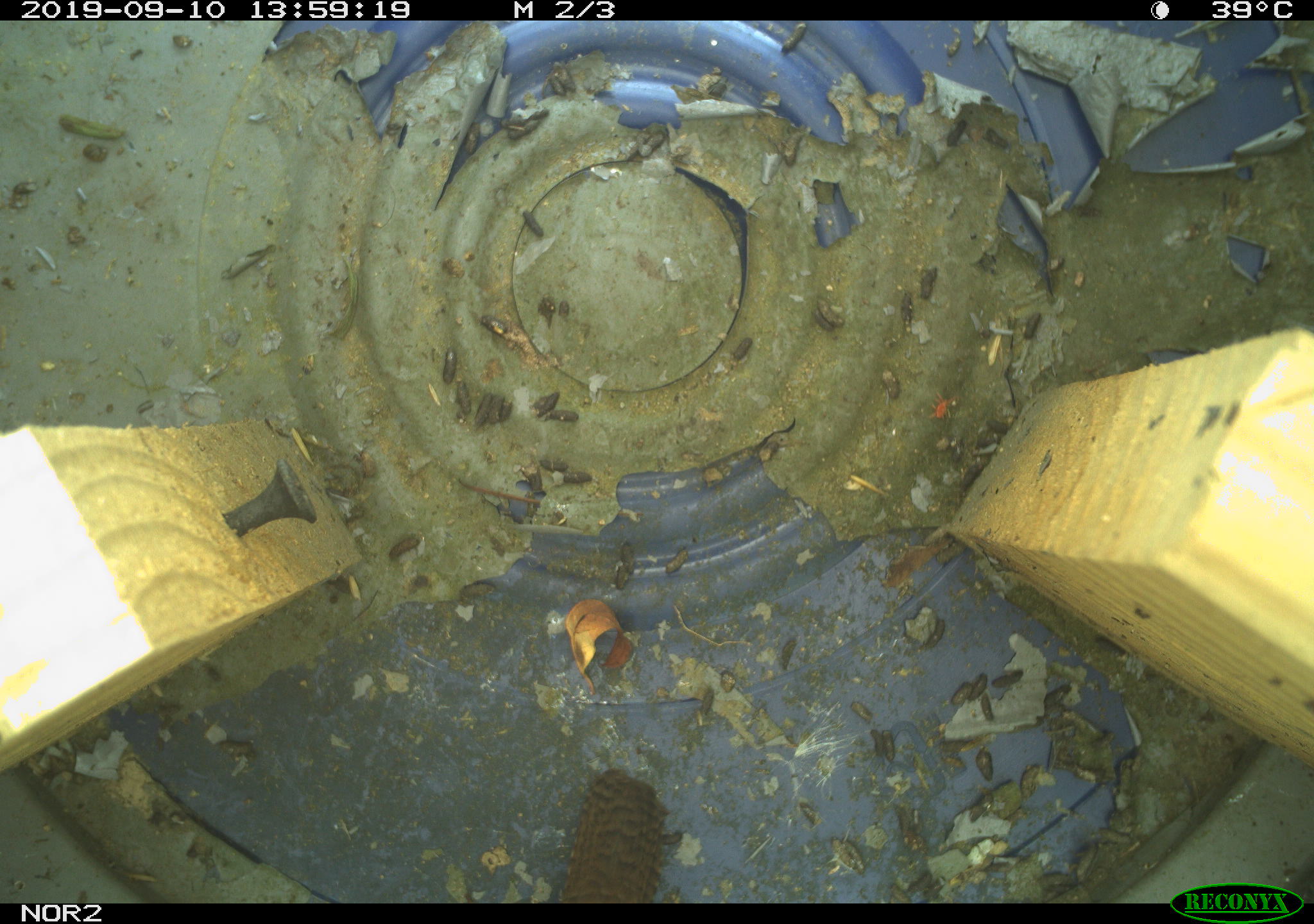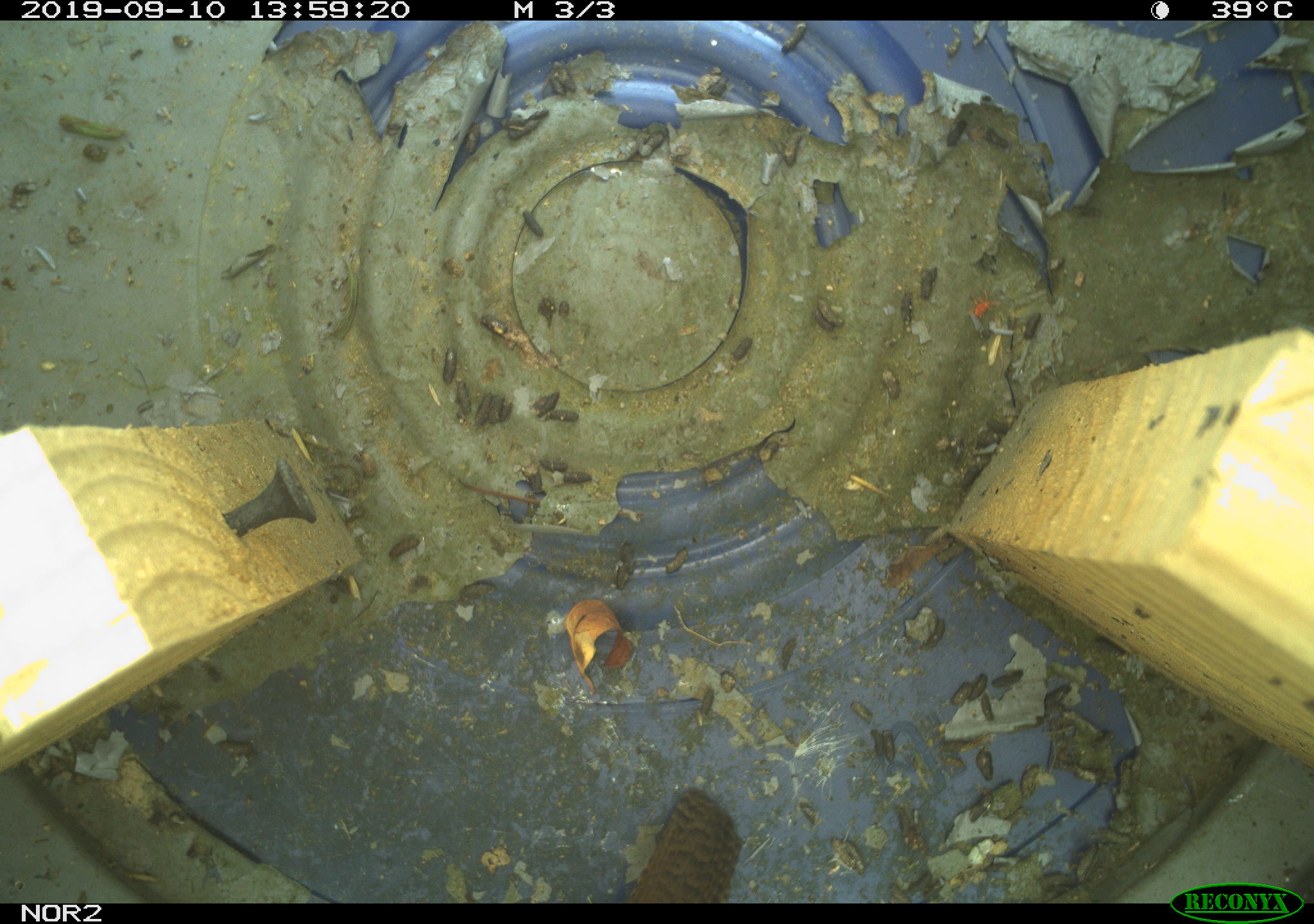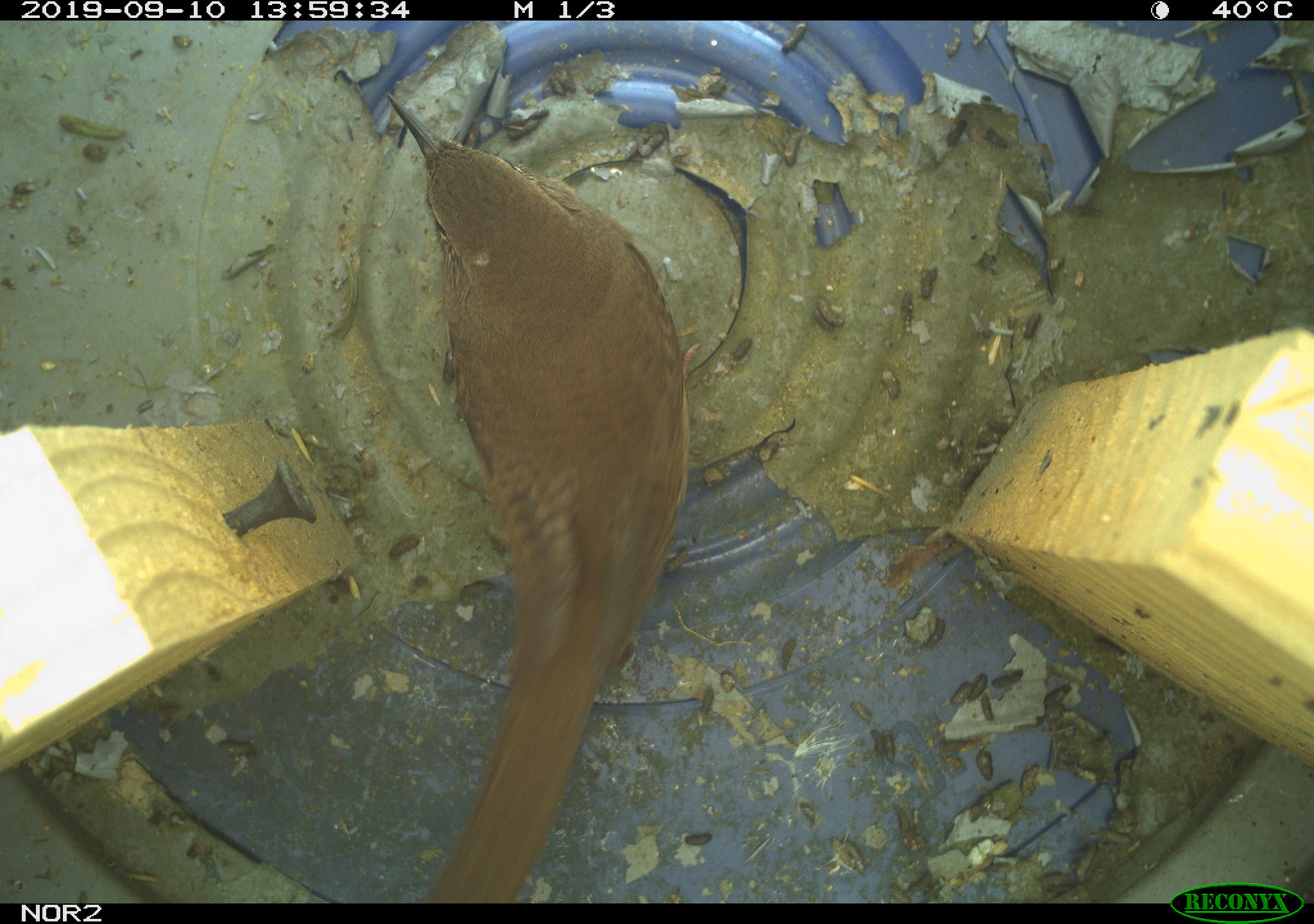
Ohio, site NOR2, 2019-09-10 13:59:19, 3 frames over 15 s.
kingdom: Animalia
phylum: Chordata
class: Aves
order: Passeriformes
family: Troglodytidae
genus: Troglodytes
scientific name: Troglodytes aedon aedon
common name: northern house wren